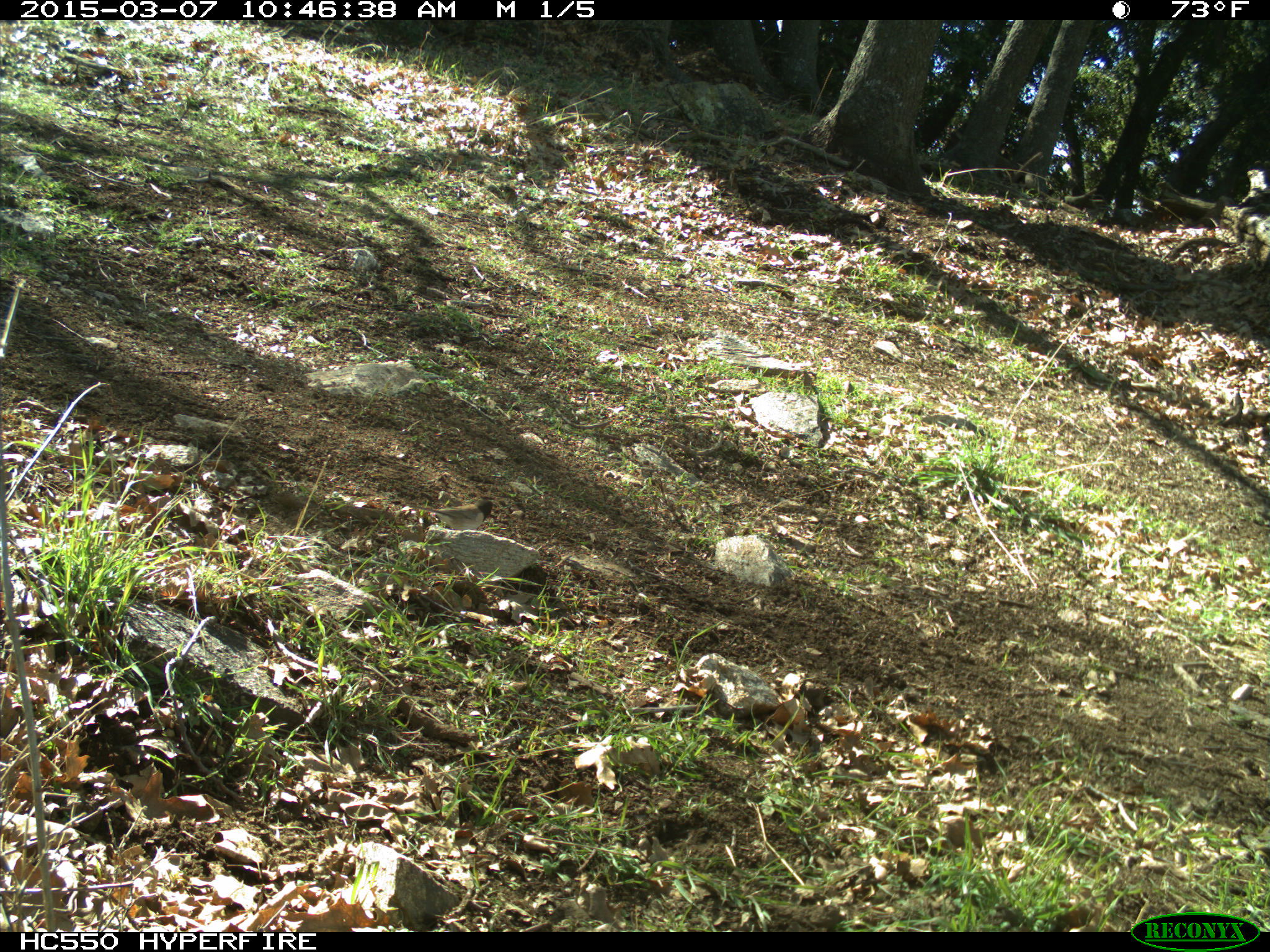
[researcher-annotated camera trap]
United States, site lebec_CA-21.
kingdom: Animalia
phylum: Chordata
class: Aves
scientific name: Aves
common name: birds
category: unidentified bird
Unidentified bird (birds) (Aves).